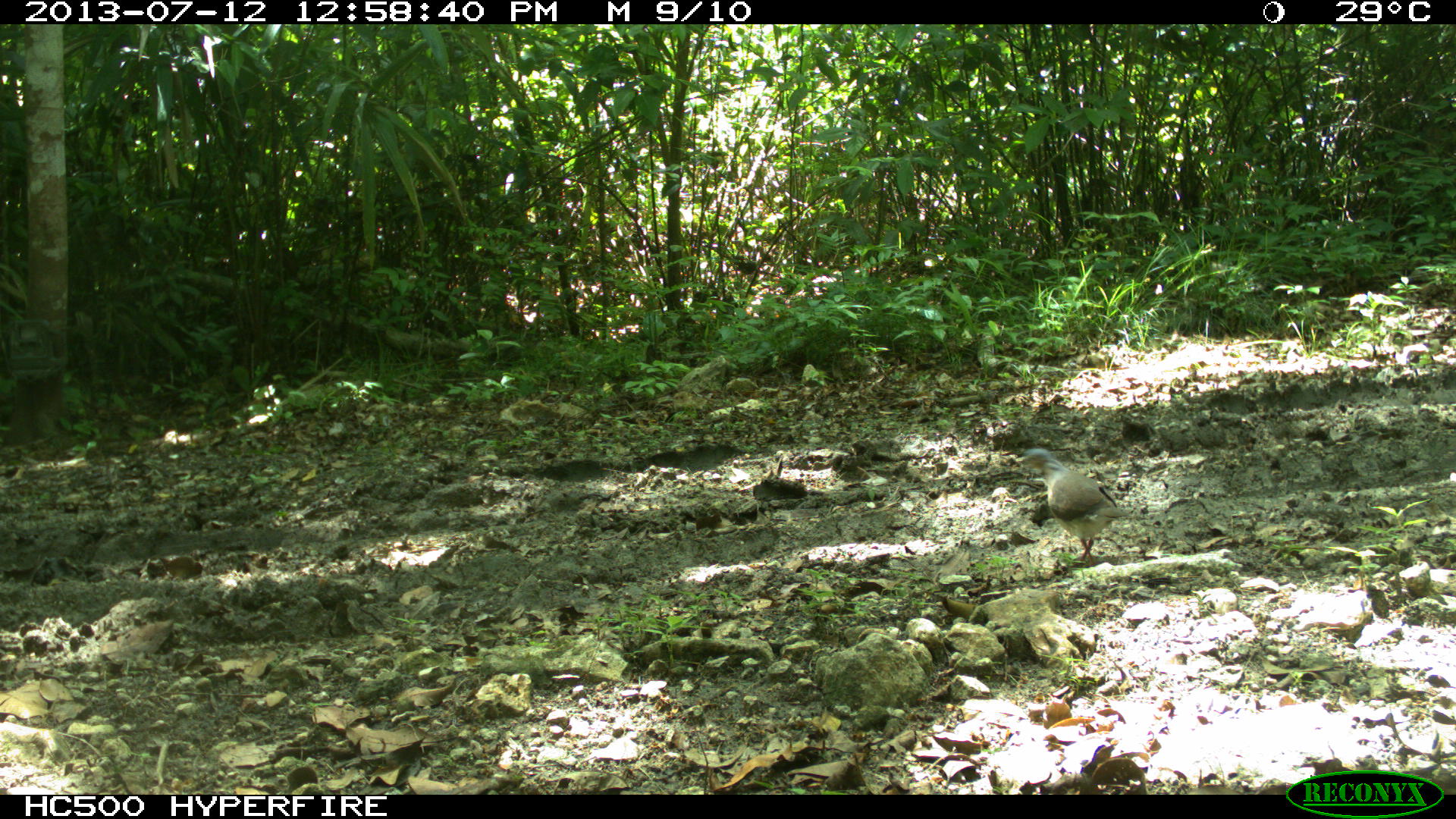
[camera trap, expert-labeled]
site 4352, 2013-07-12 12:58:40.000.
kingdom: Animalia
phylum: Chordata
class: Aves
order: Columbiformes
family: Columbidae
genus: Leptotila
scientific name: Leptotila plumbeiceps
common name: gray-headed dove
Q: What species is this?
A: Leptotila plumbeiceps (gray-headed dove).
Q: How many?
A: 1.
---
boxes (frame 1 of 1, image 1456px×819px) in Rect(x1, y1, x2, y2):
leptotila plumbeiceps: Rect(1017, 446, 1128, 566)